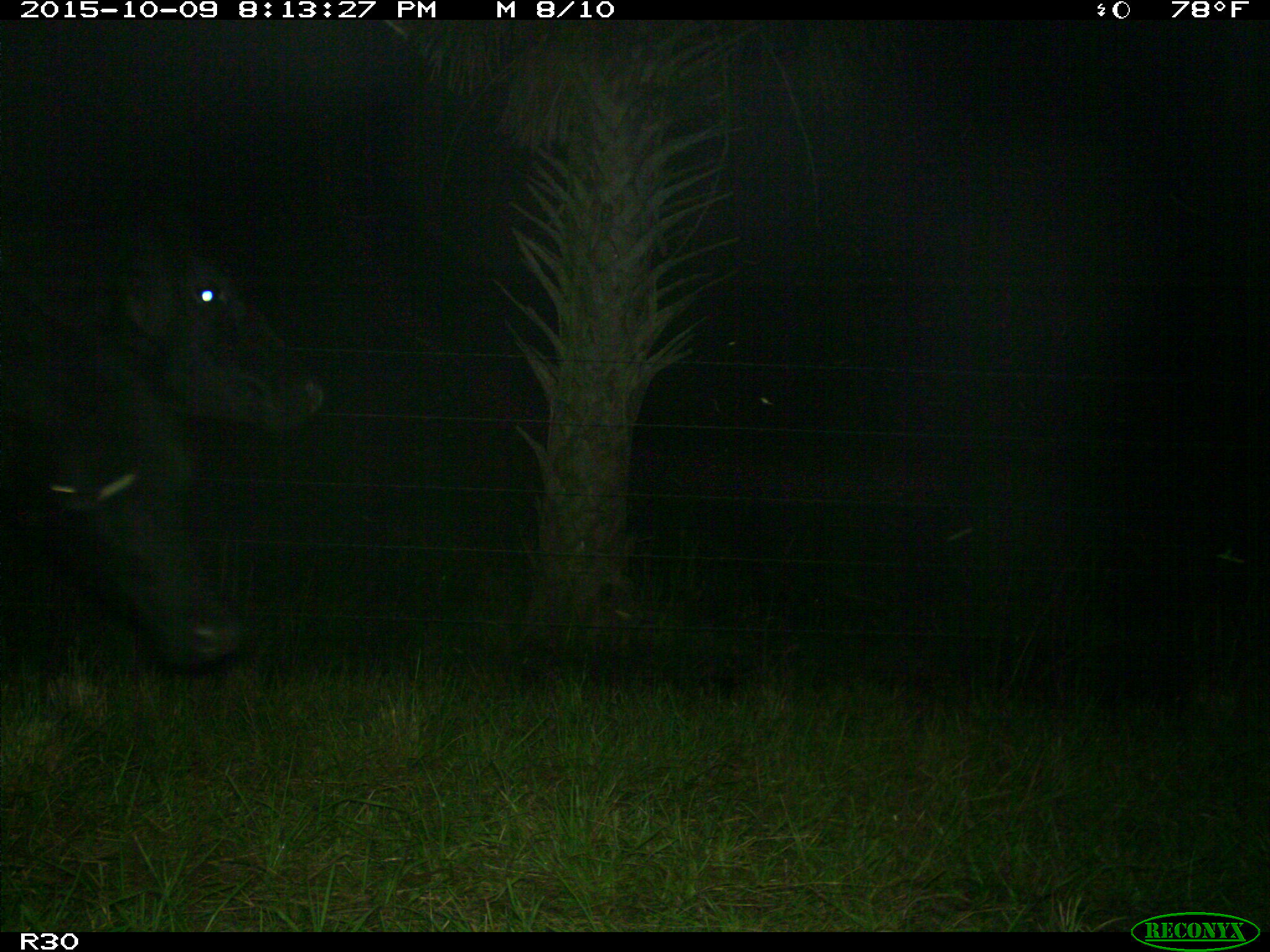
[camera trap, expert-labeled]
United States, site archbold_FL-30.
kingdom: Animalia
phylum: Chordata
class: Mammalia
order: Artiodactyla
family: Bovidae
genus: Bos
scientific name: Bos taurus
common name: domestic cow